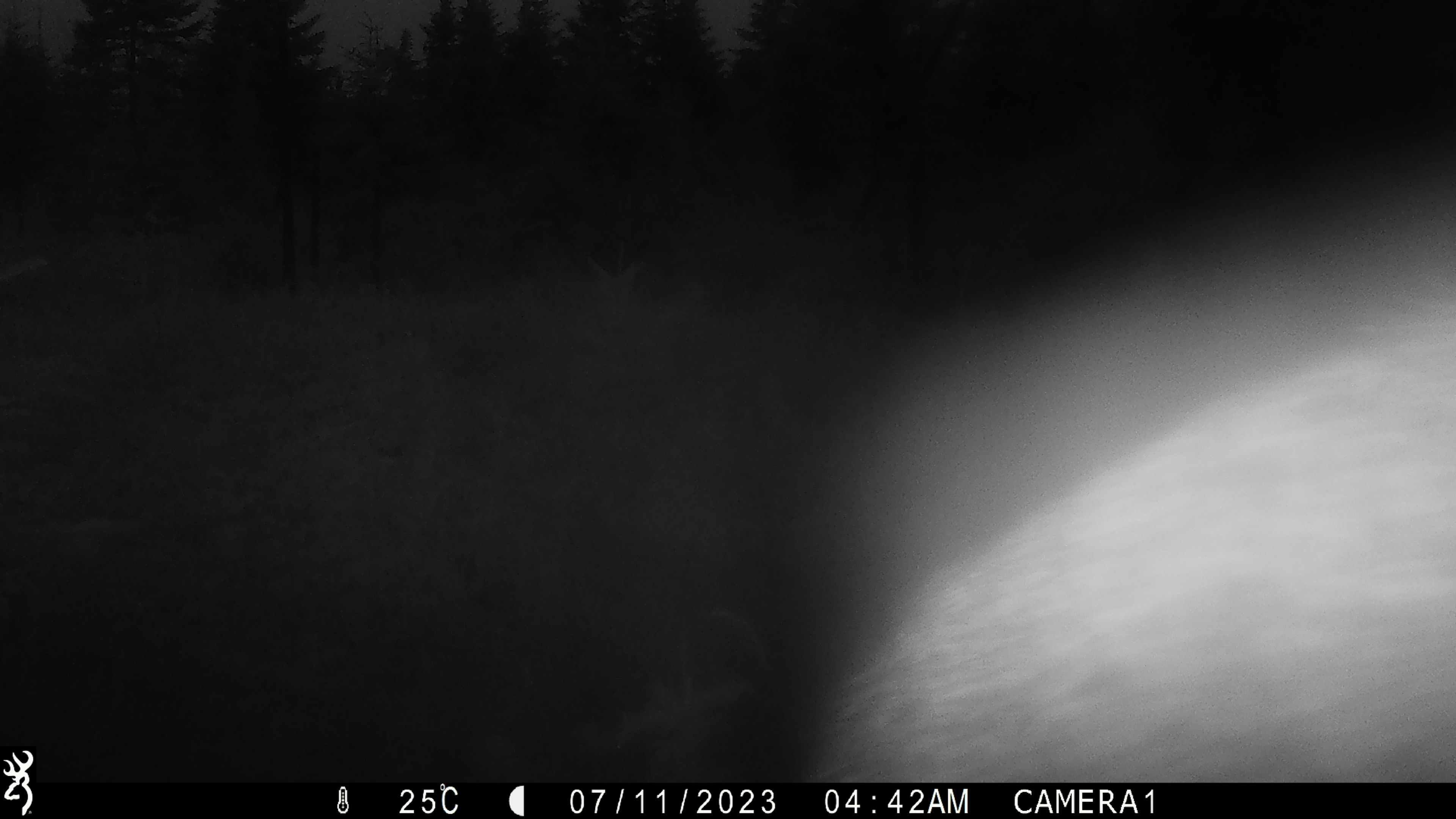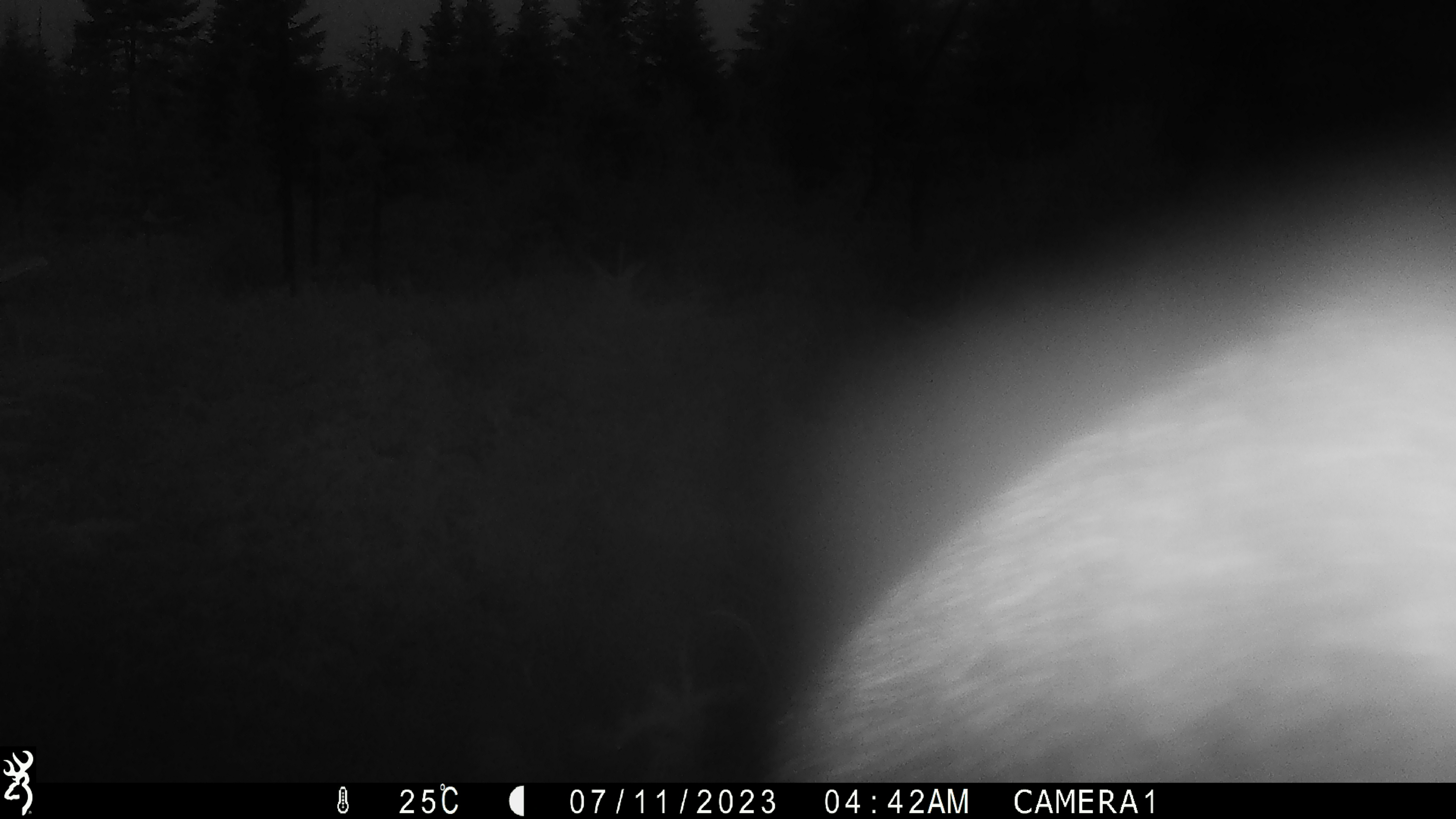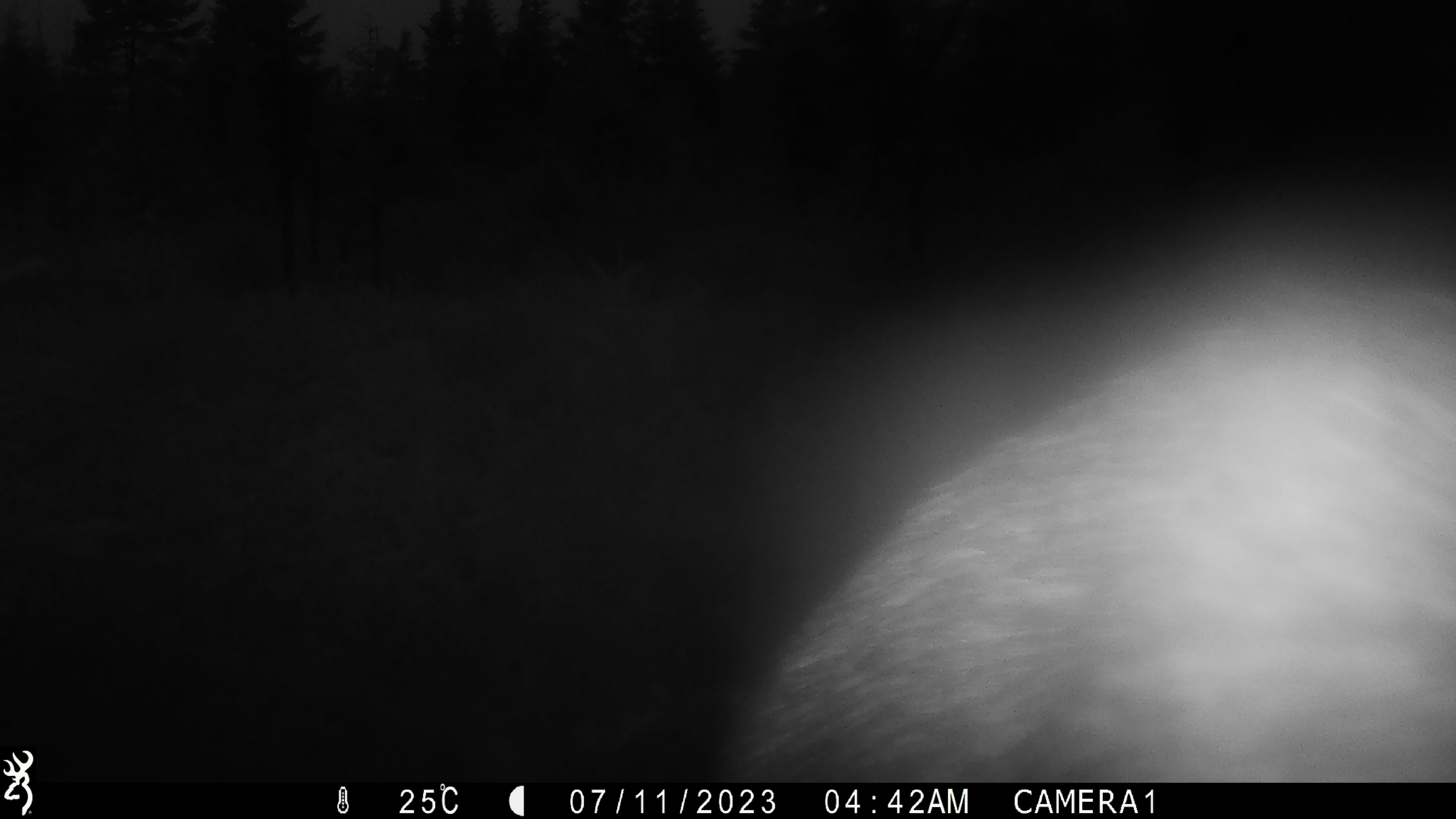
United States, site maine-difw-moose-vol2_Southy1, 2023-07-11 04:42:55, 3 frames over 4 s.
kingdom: Animalia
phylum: Chordata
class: Mammalia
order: Artiodactyla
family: Cervidae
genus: Alces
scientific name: Alces alces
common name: moose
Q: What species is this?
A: Moose (Alces alces).